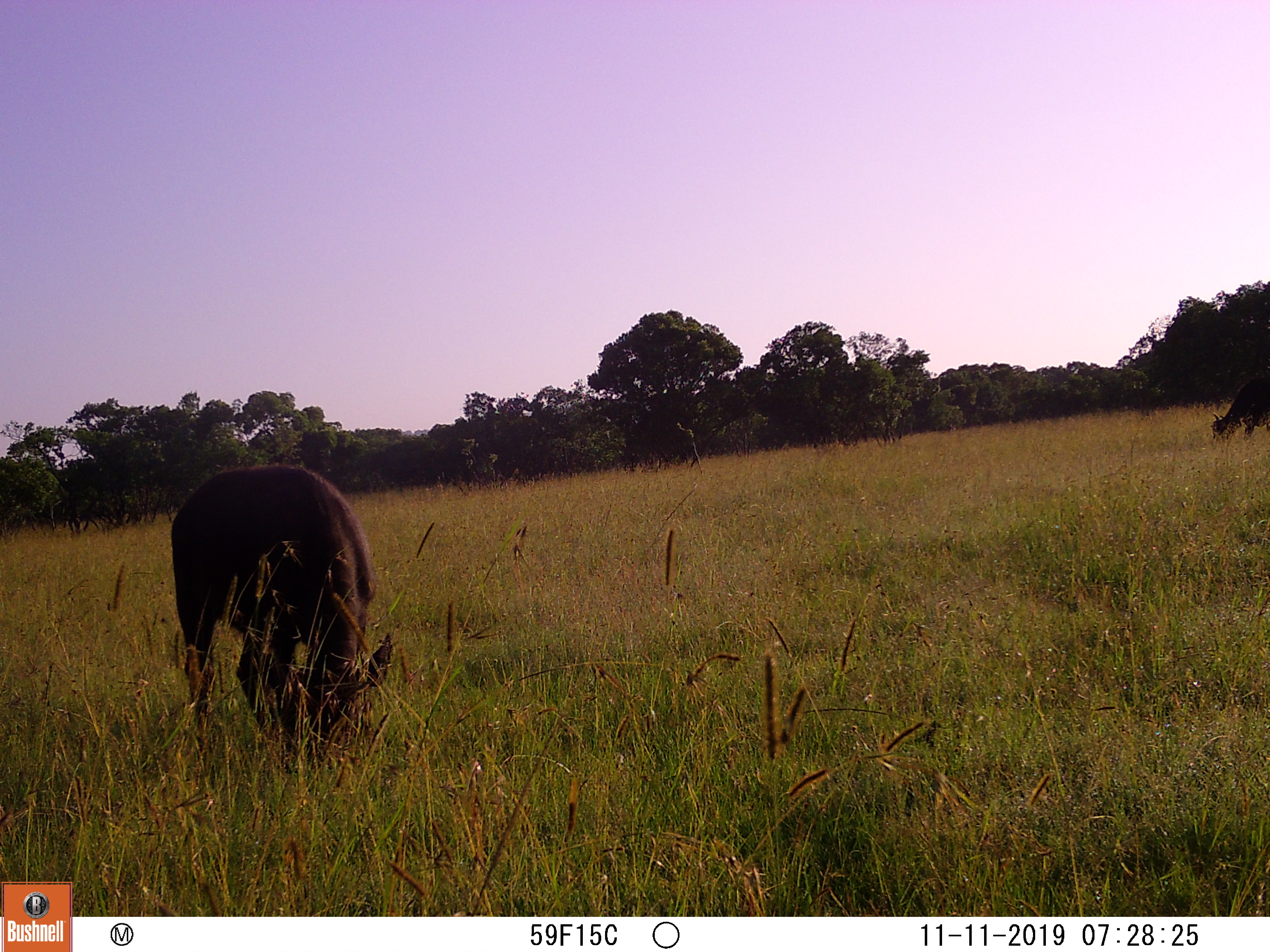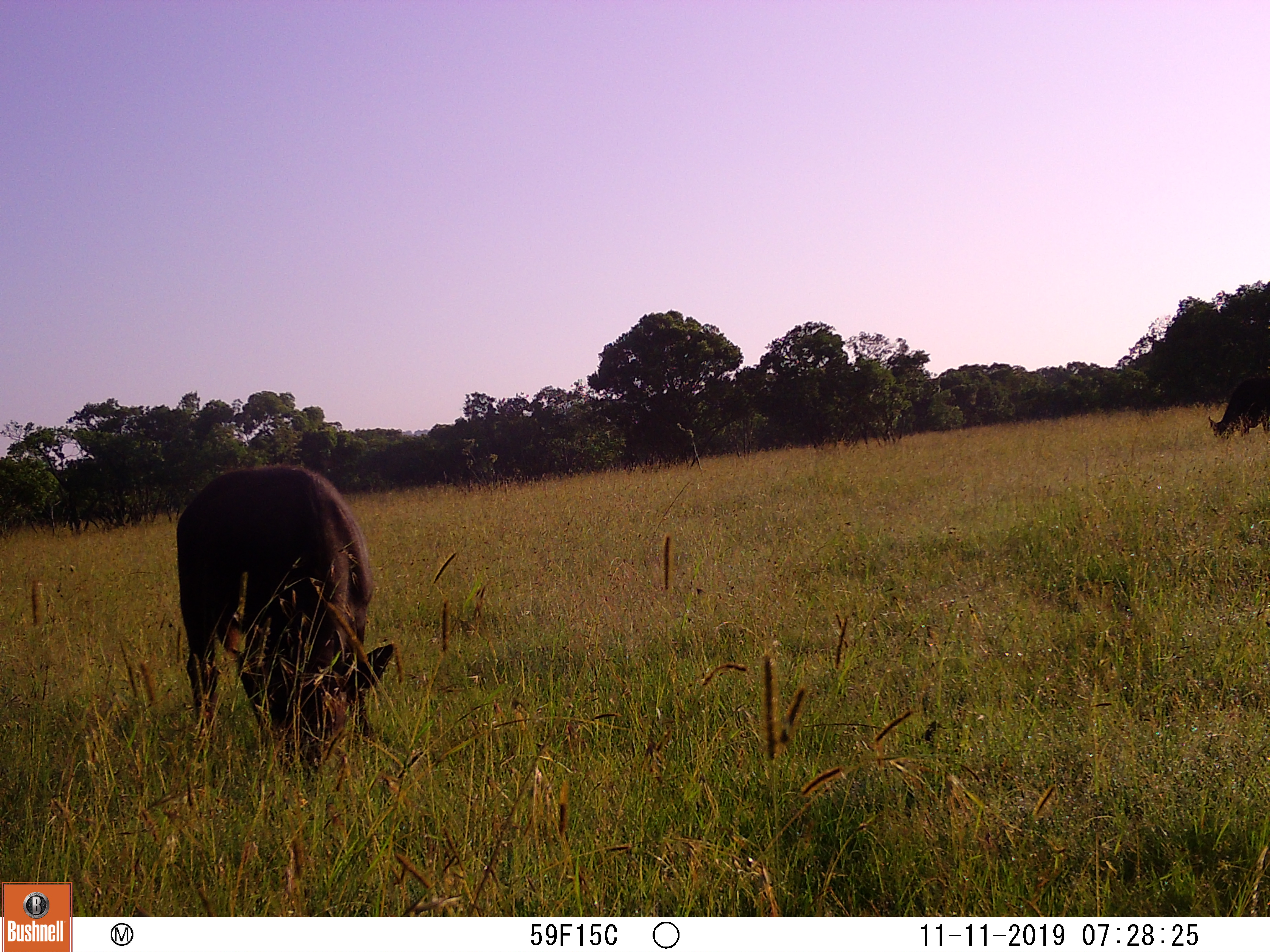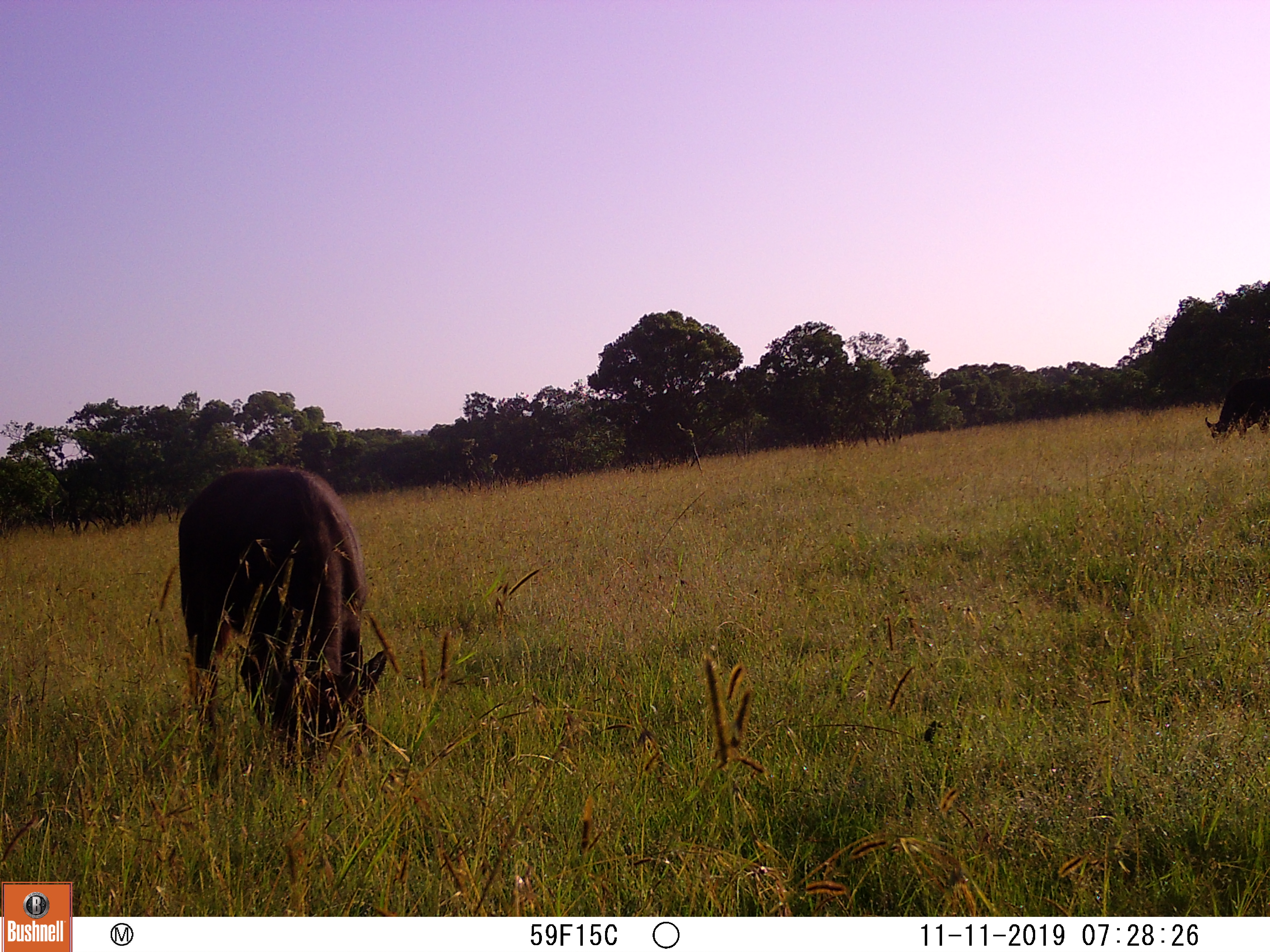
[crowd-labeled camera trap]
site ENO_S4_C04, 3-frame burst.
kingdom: Animalia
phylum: Chordata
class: Mammalia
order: Artiodactyla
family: Bovidae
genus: Syncerus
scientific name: Syncerus caffer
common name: african buffalo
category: buffalo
Buffalo (african buffalo) (Syncerus caffer), count 2. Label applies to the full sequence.